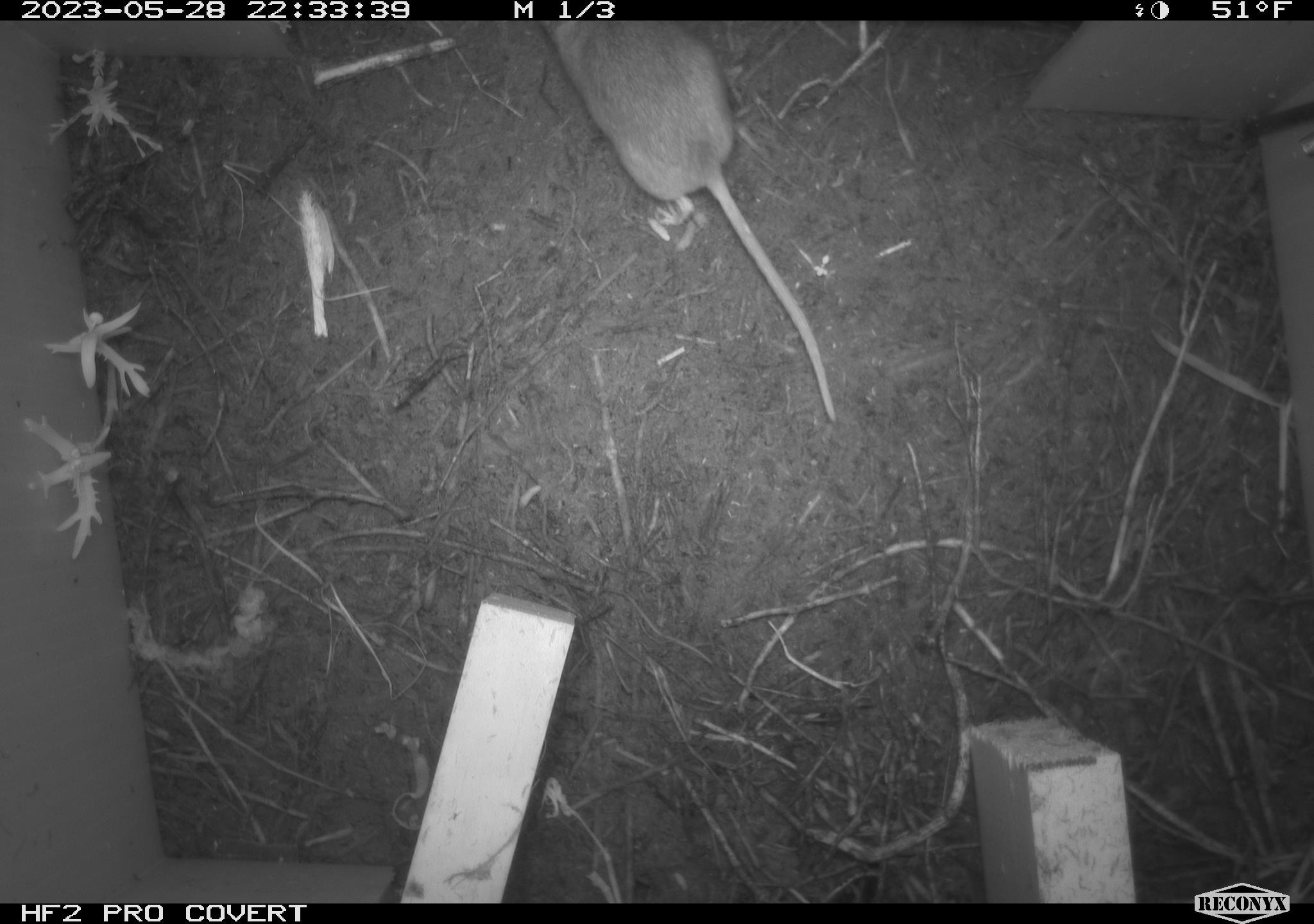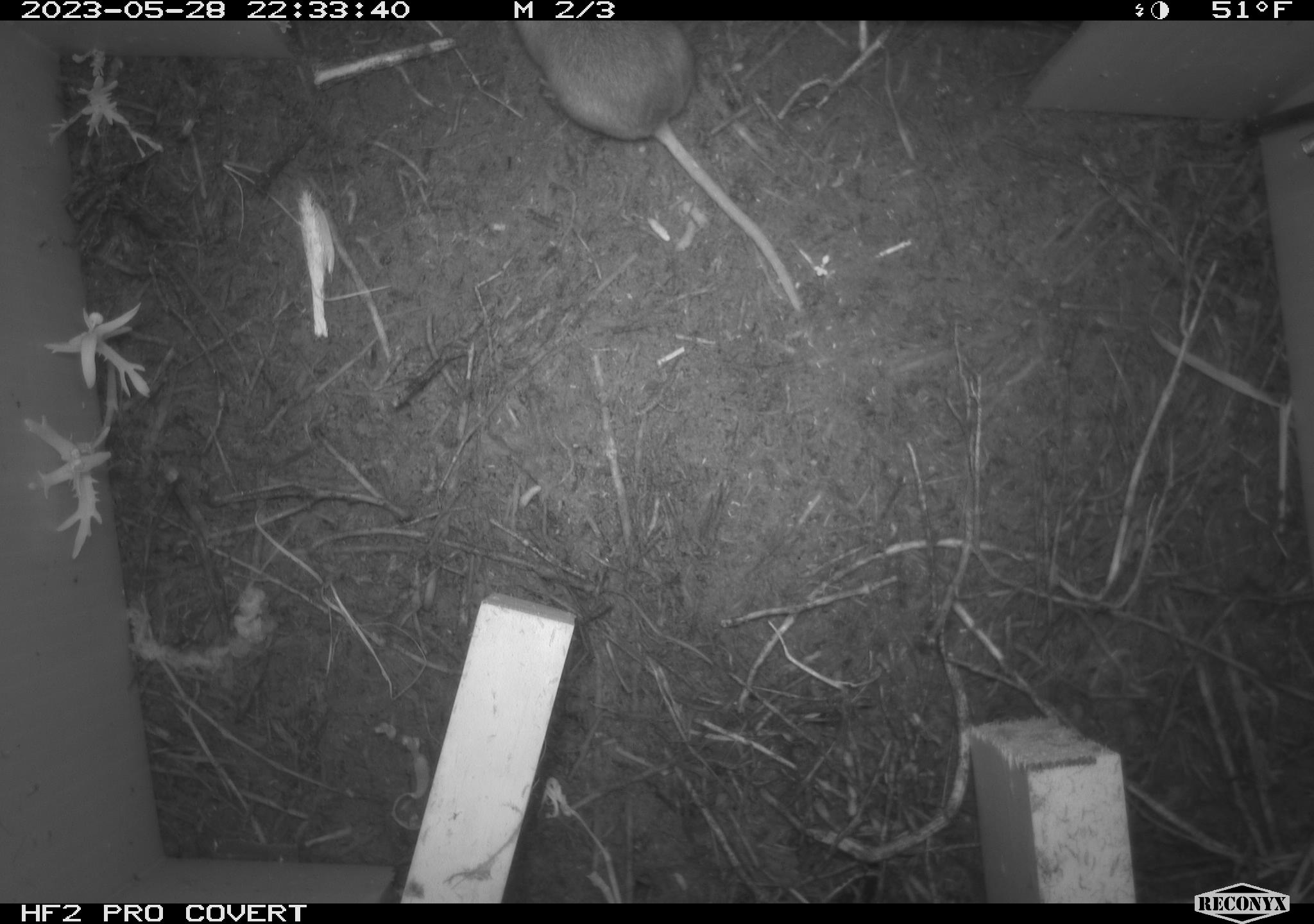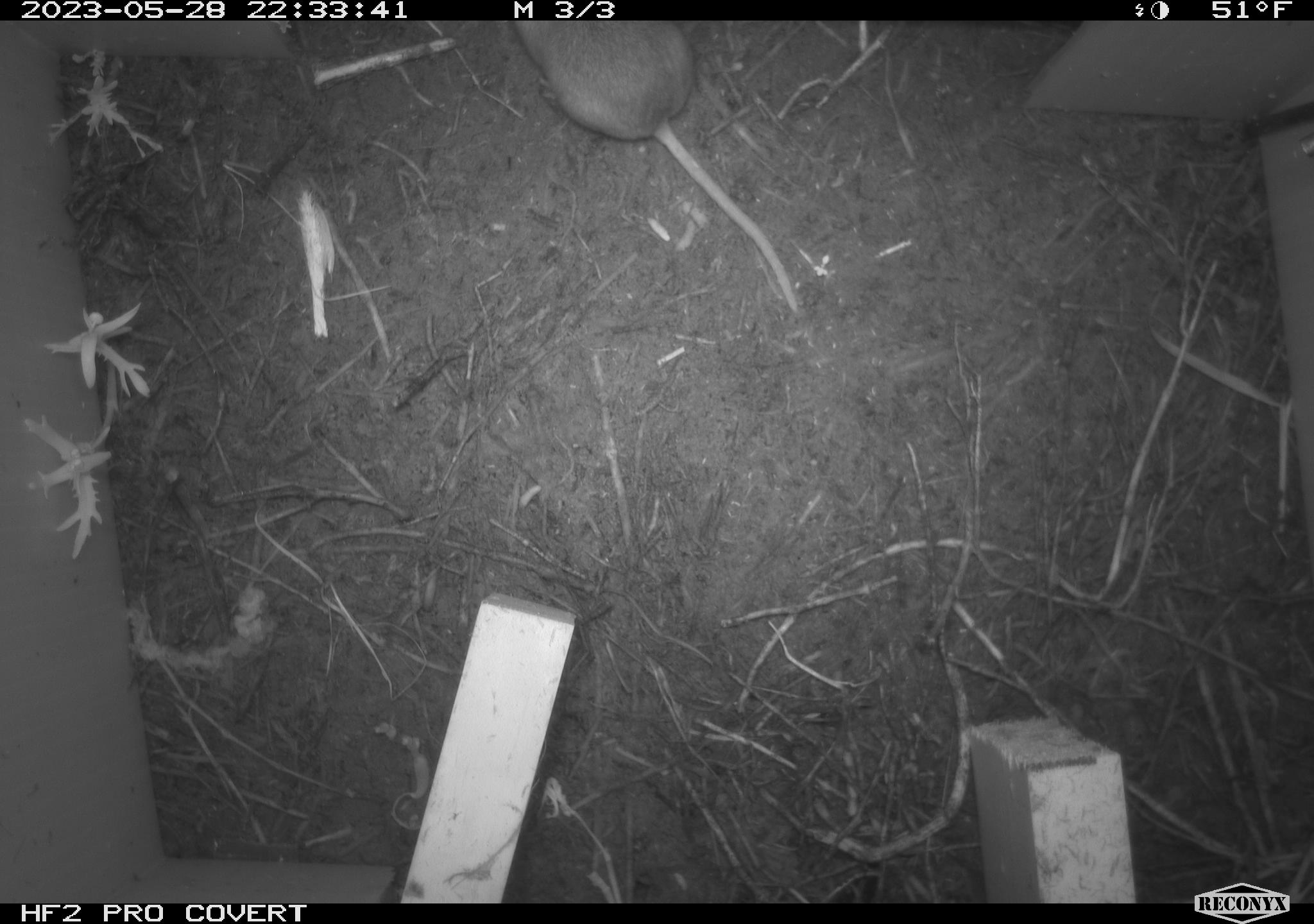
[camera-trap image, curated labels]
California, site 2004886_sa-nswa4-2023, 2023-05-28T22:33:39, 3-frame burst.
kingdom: Animalia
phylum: Chordata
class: Mammalia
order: Rodentia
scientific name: Rodentia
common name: mouse species